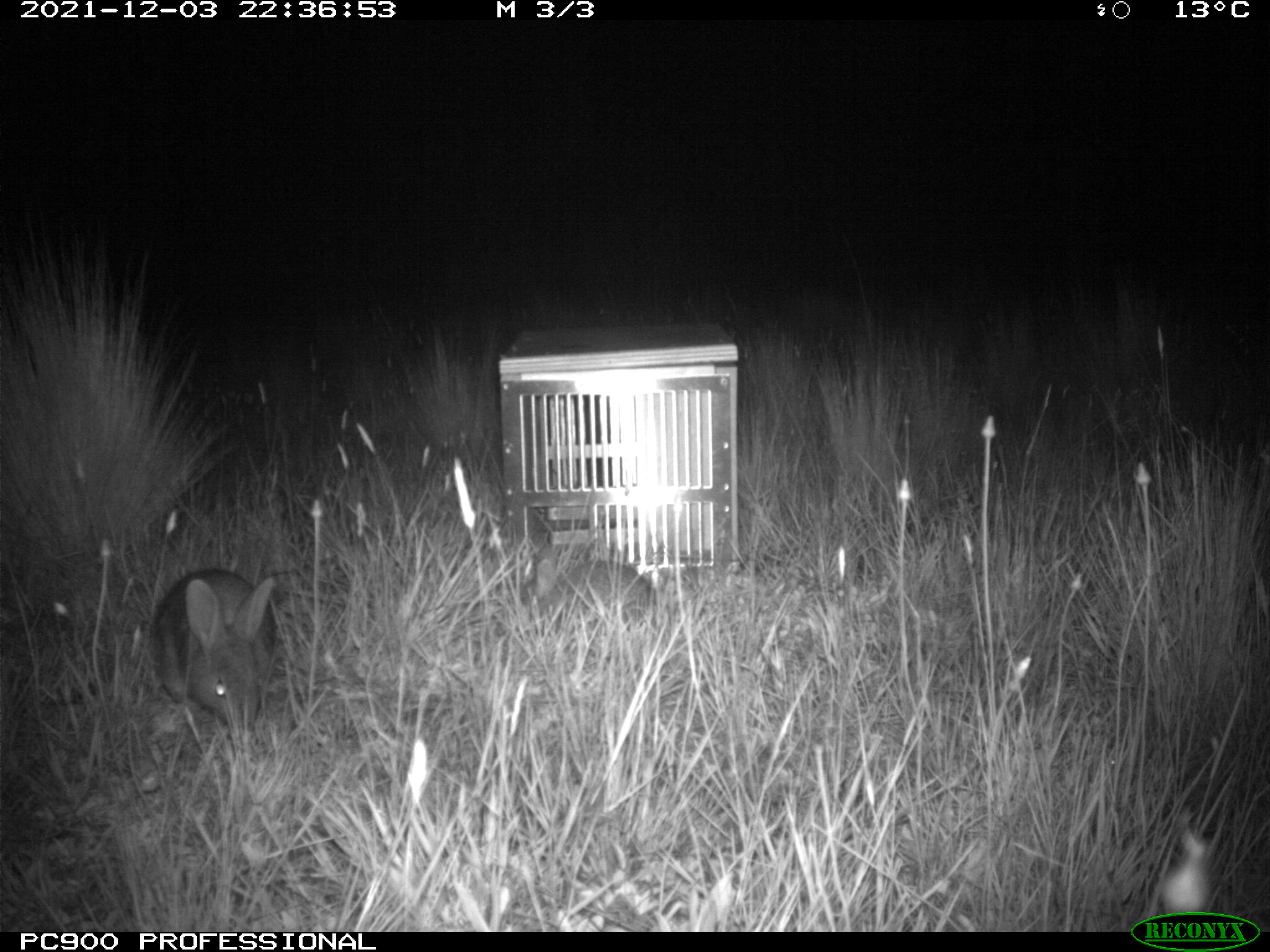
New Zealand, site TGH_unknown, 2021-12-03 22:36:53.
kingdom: Animalia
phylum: Chordata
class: Mammalia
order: Lagomorpha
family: Leporidae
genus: Oryctolagus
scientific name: Oryctolagus cuniculus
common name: european rabbit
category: rabbit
Rabbit (european rabbit) (Oryctolagus cuniculus).